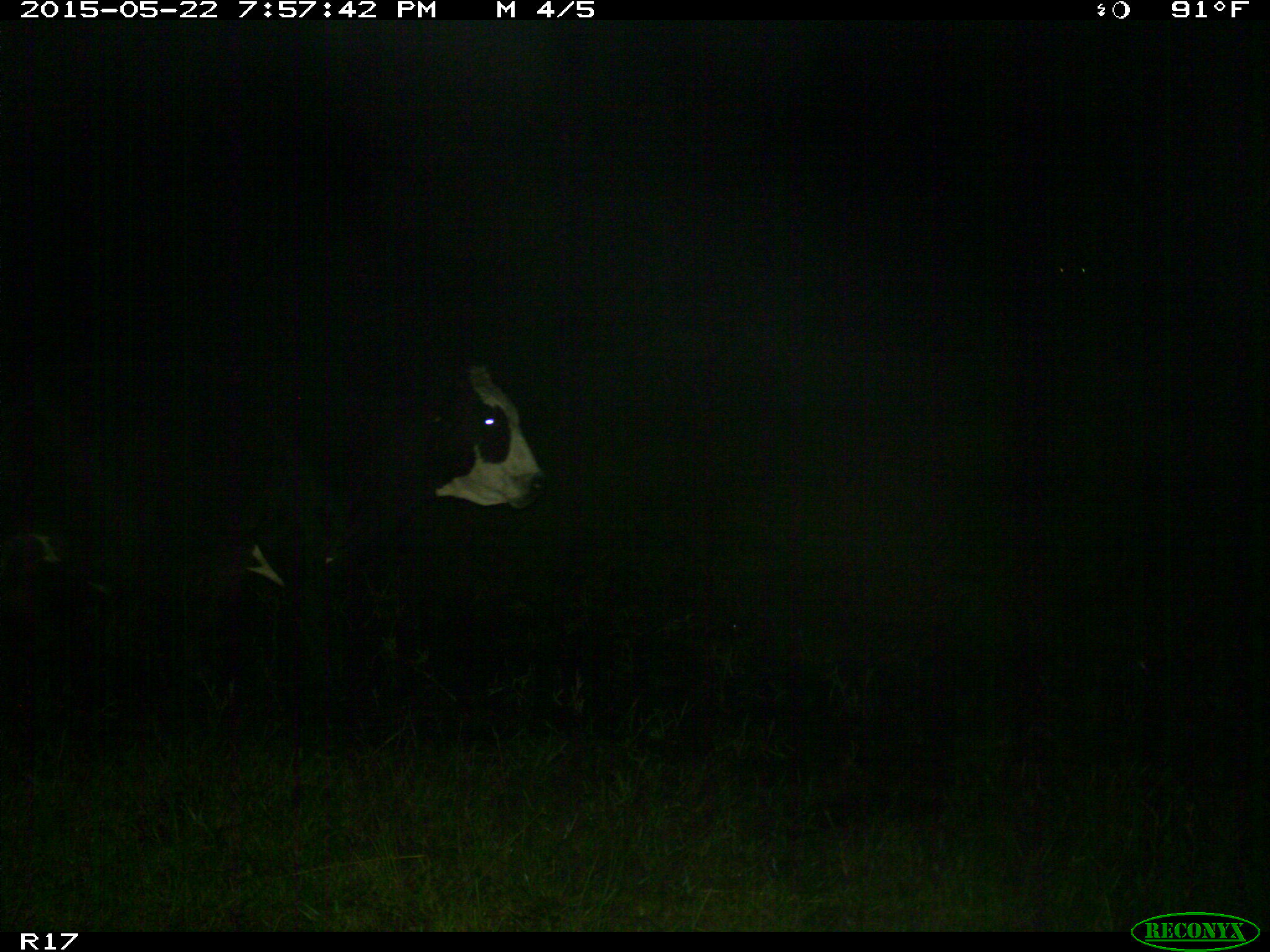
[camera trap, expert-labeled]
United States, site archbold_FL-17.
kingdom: Animalia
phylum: Chordata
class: Mammalia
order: Artiodactyla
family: Bovidae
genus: Bos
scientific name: Bos taurus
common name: domestic cow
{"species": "Bos taurus (domestic cow)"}